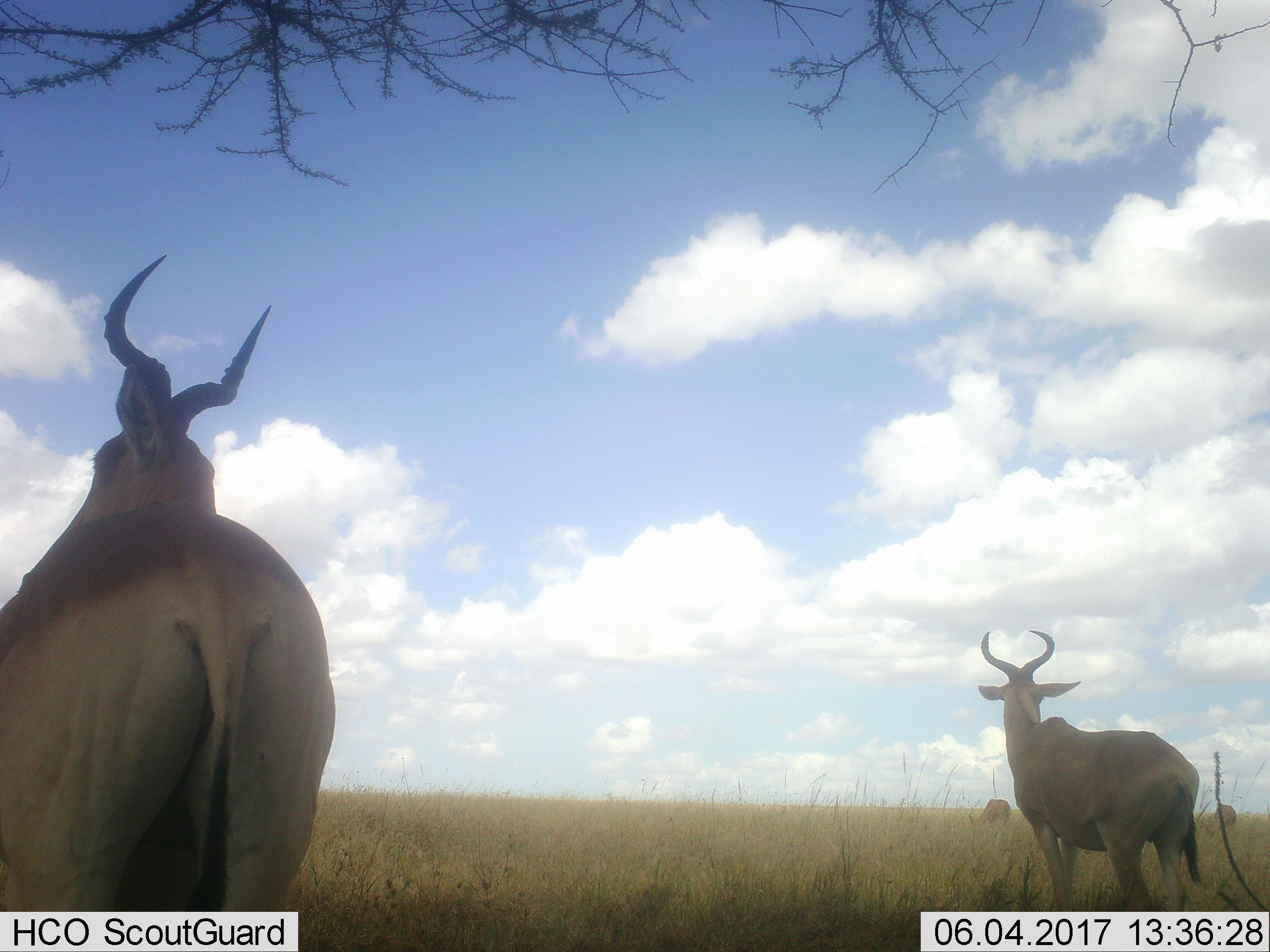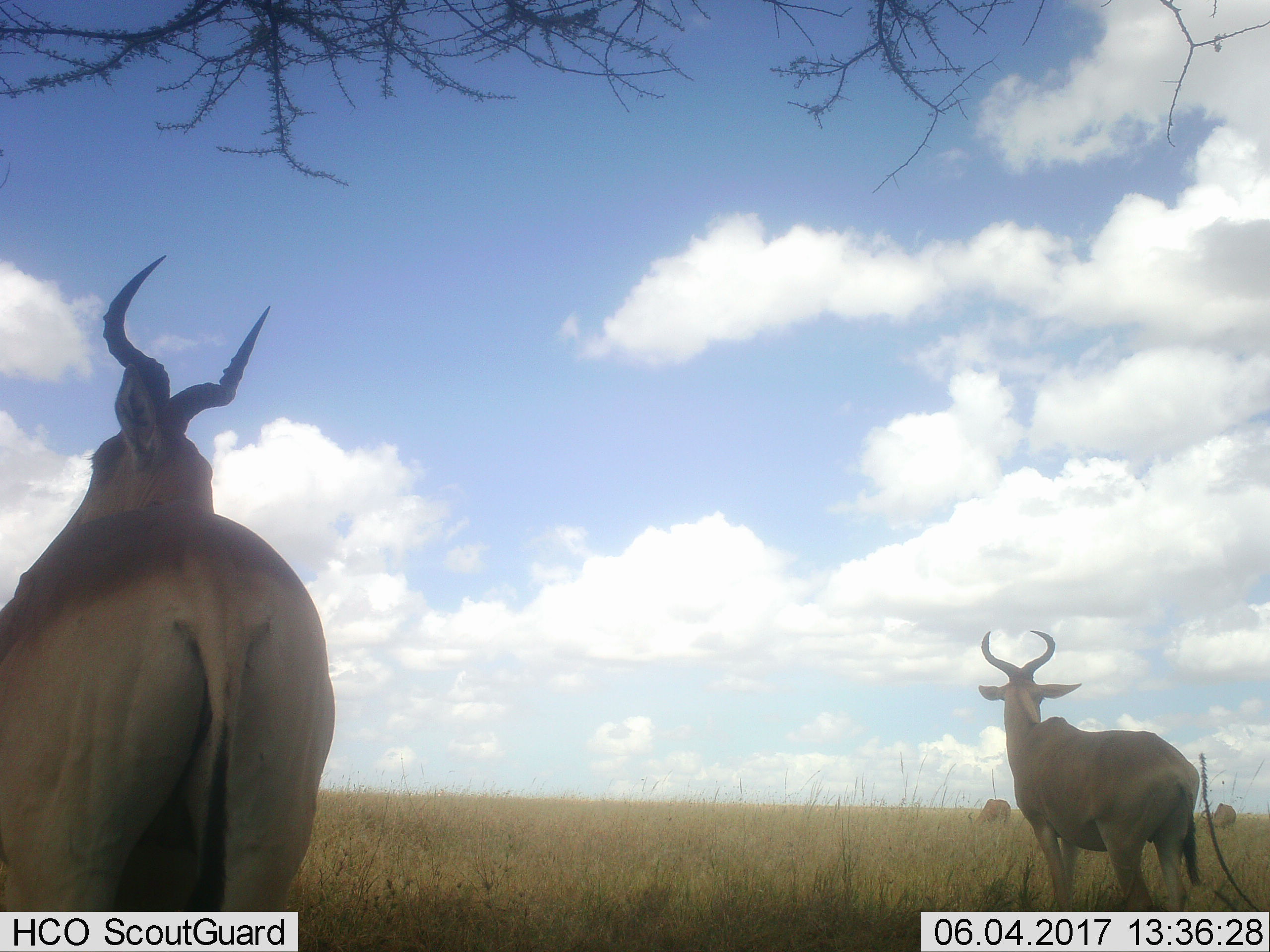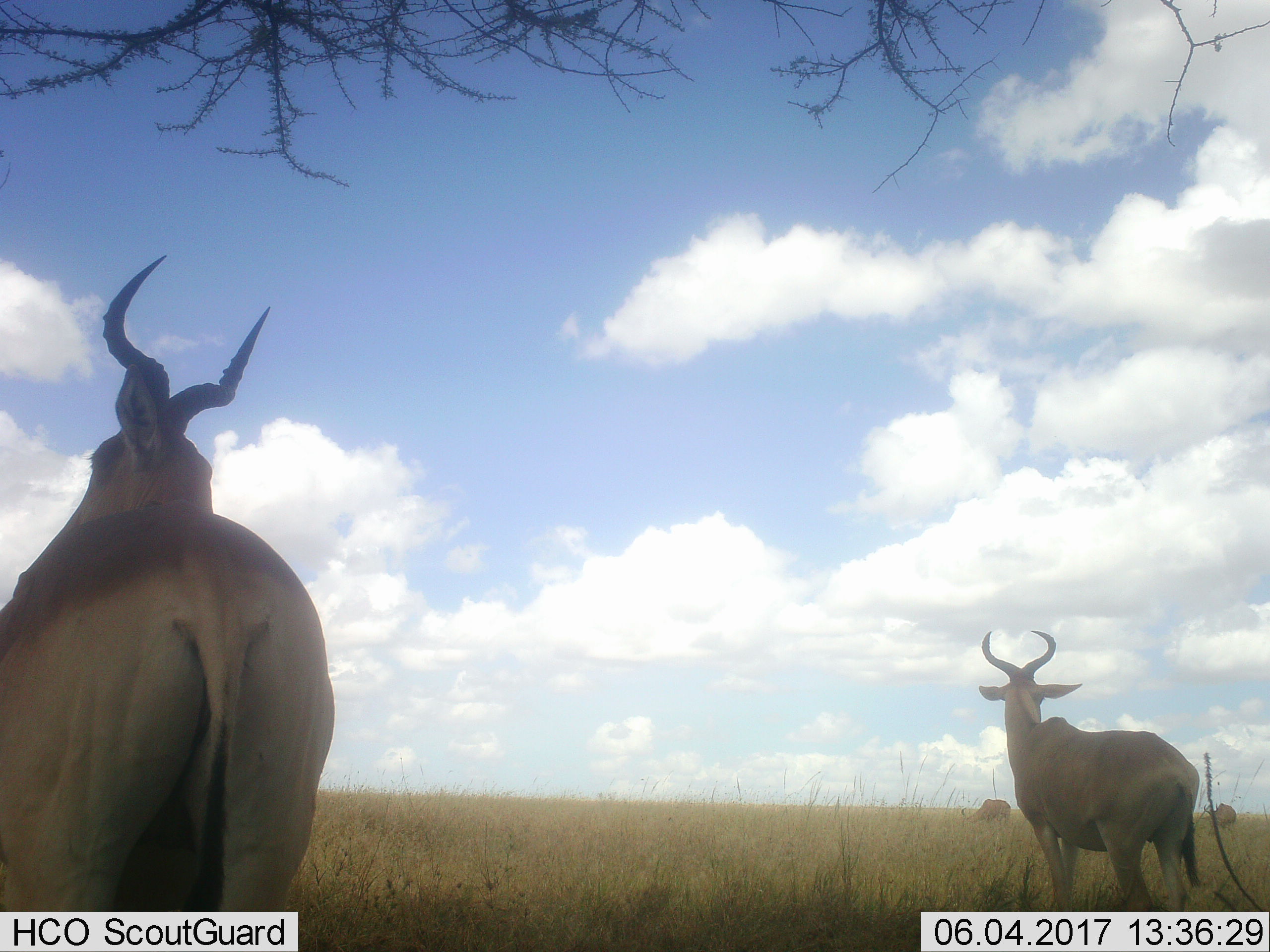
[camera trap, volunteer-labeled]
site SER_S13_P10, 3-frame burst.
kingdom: Animalia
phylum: Chordata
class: Mammalia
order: Artiodactyla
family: Bovidae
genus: Alcelaphus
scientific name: Alcelaphus buselaphus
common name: hartebeest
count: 4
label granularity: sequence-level